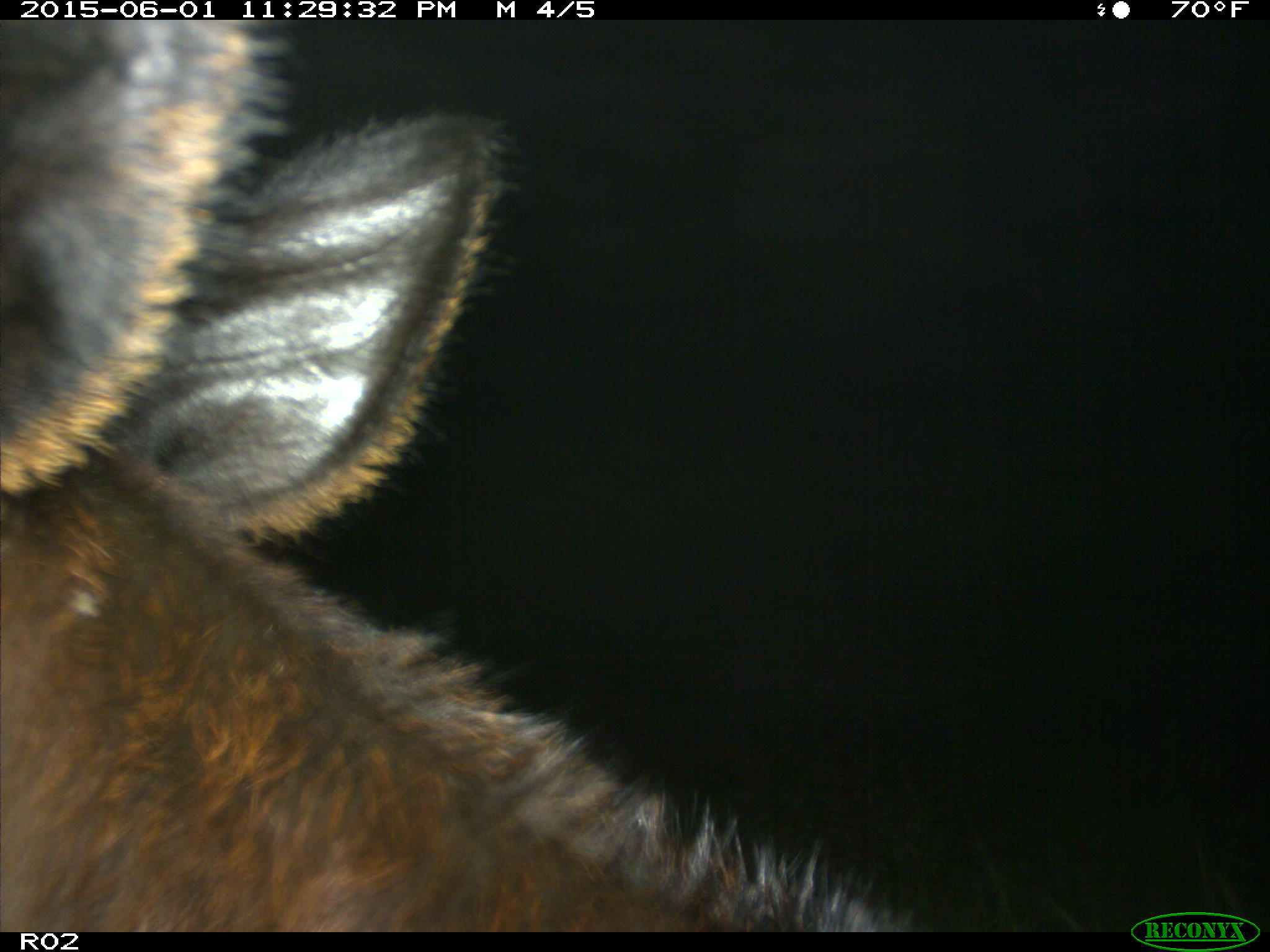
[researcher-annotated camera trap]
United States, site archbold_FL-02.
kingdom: Animalia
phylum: Chordata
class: Mammalia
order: Artiodactyla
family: Bovidae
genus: Bos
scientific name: Bos taurus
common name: domestic cow